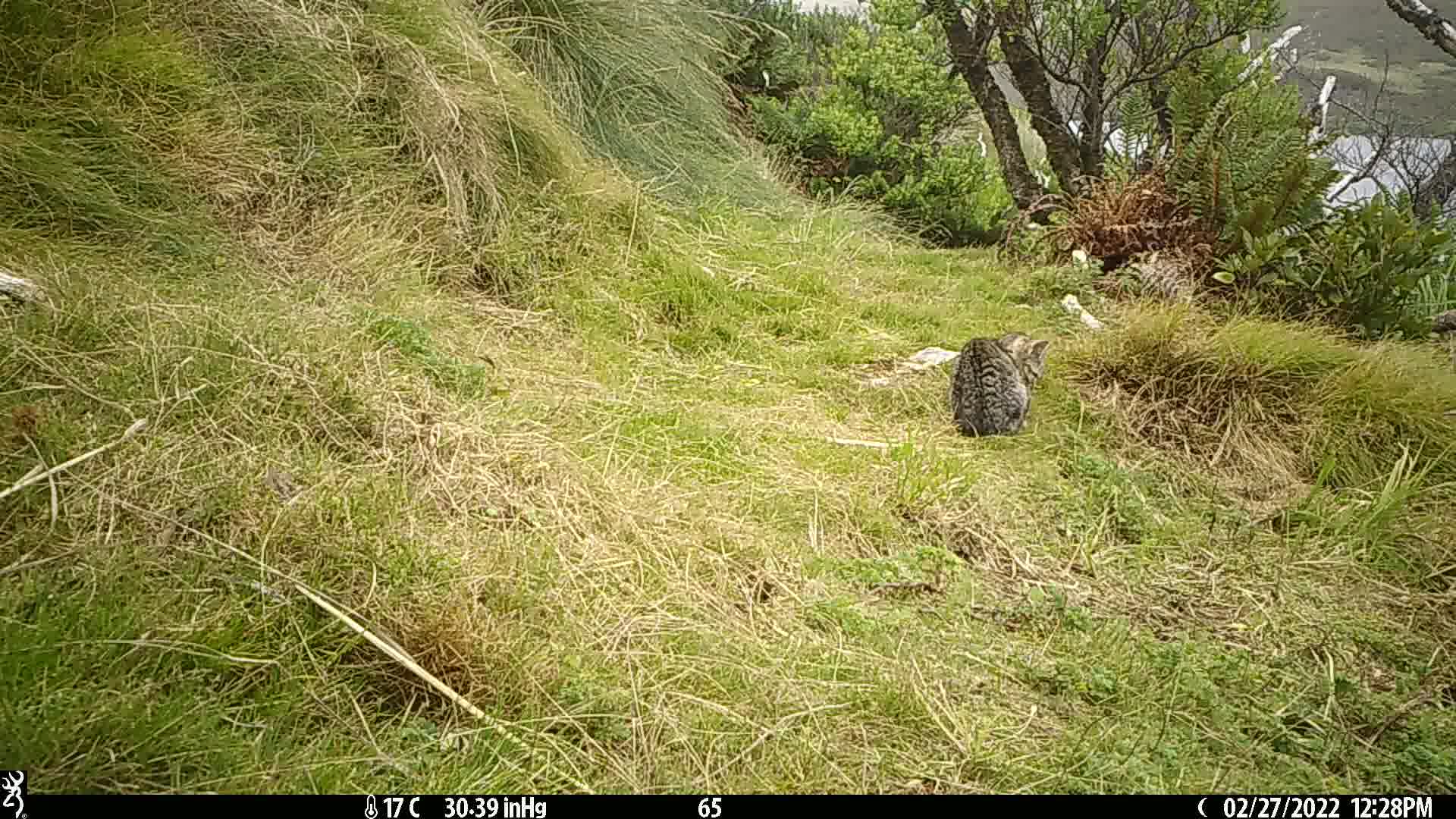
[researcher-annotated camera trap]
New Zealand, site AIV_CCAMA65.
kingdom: Animalia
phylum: Chordata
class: Mammalia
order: Carnivora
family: Felidae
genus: Felis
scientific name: Felis catus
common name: domestic cat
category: cat